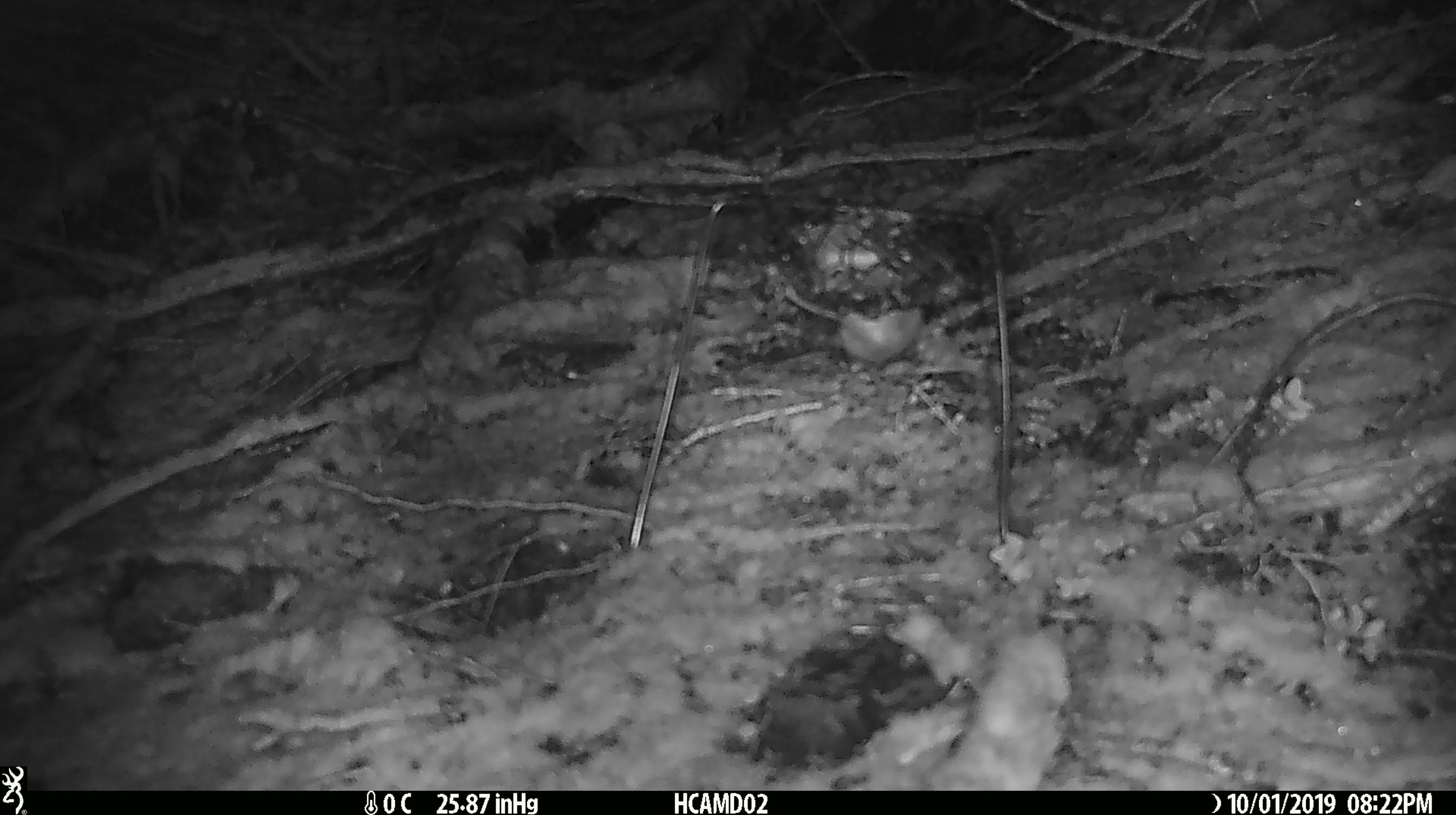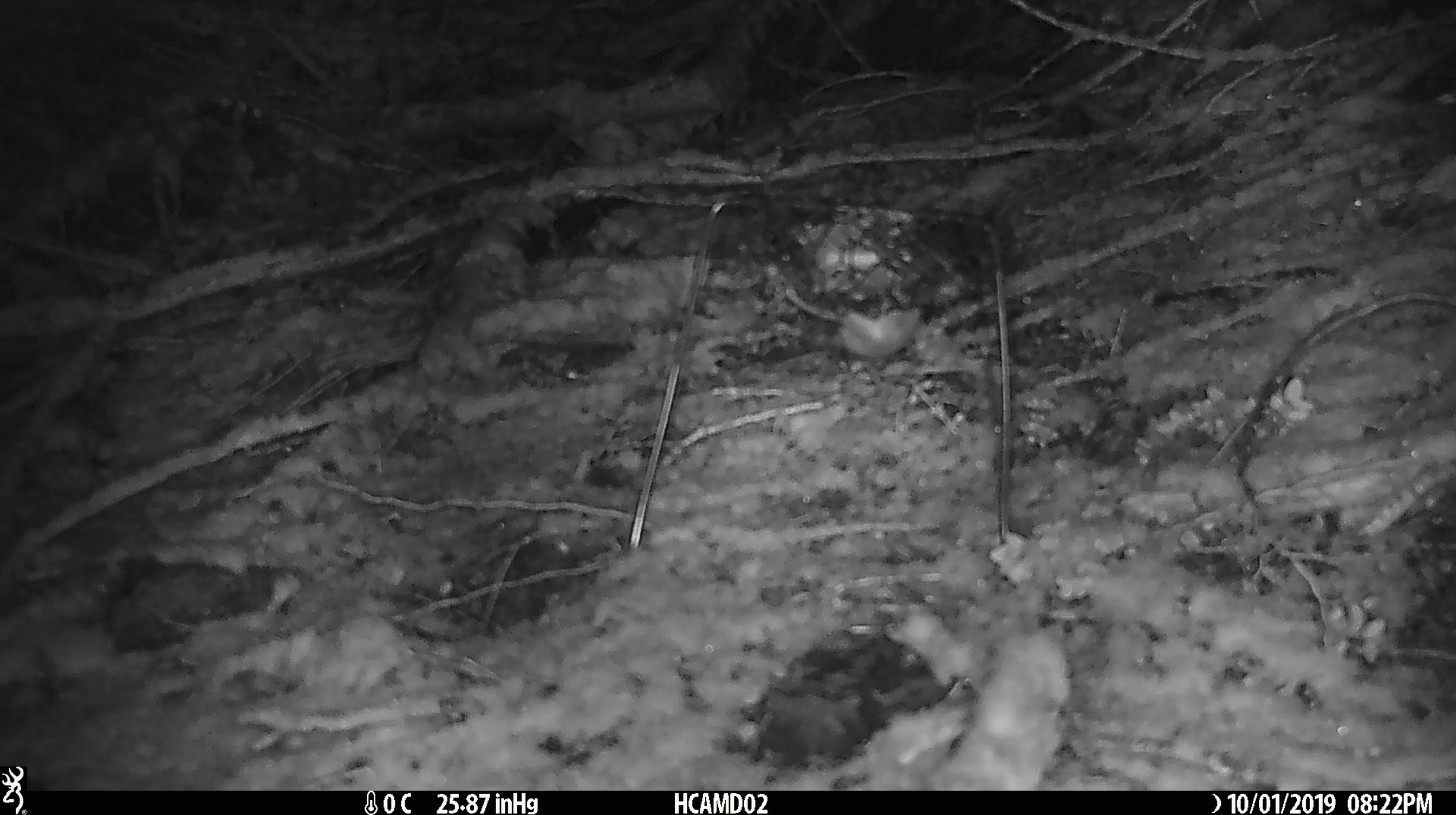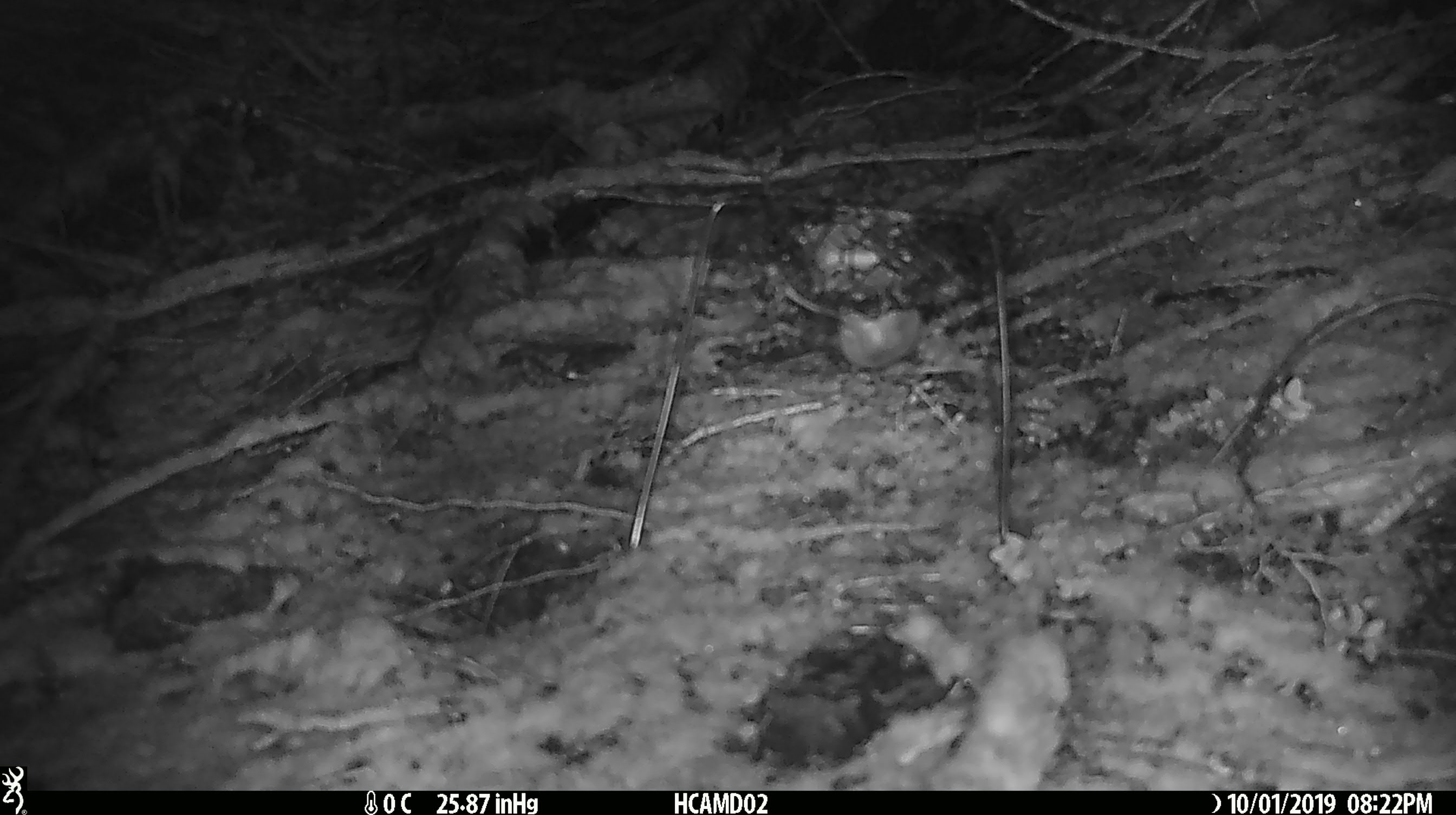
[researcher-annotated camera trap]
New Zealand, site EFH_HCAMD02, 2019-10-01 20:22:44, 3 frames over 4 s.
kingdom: Animalia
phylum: Chordata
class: Mammalia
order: Rodentia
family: Muridae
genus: Mus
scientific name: Mus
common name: mouse